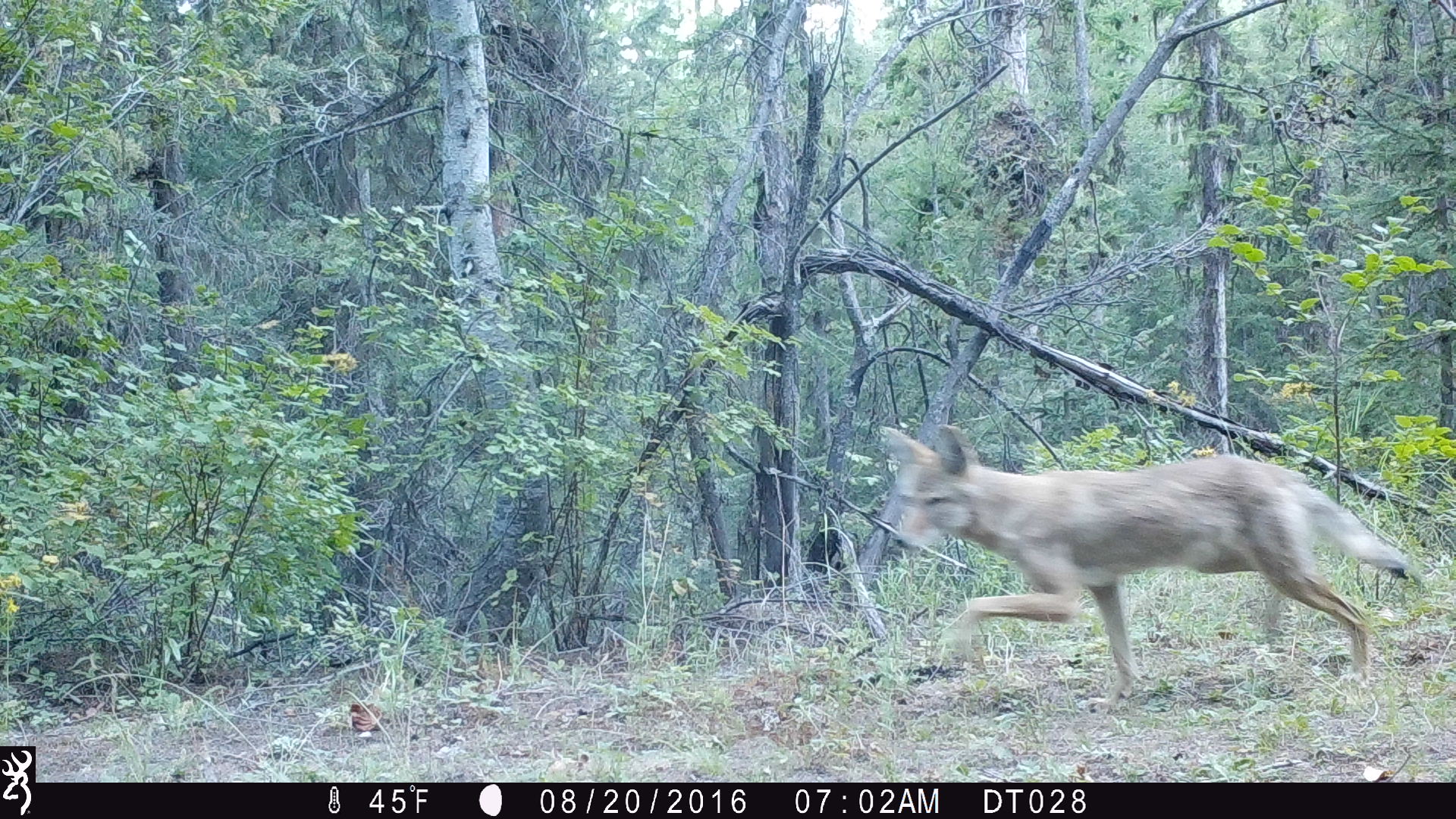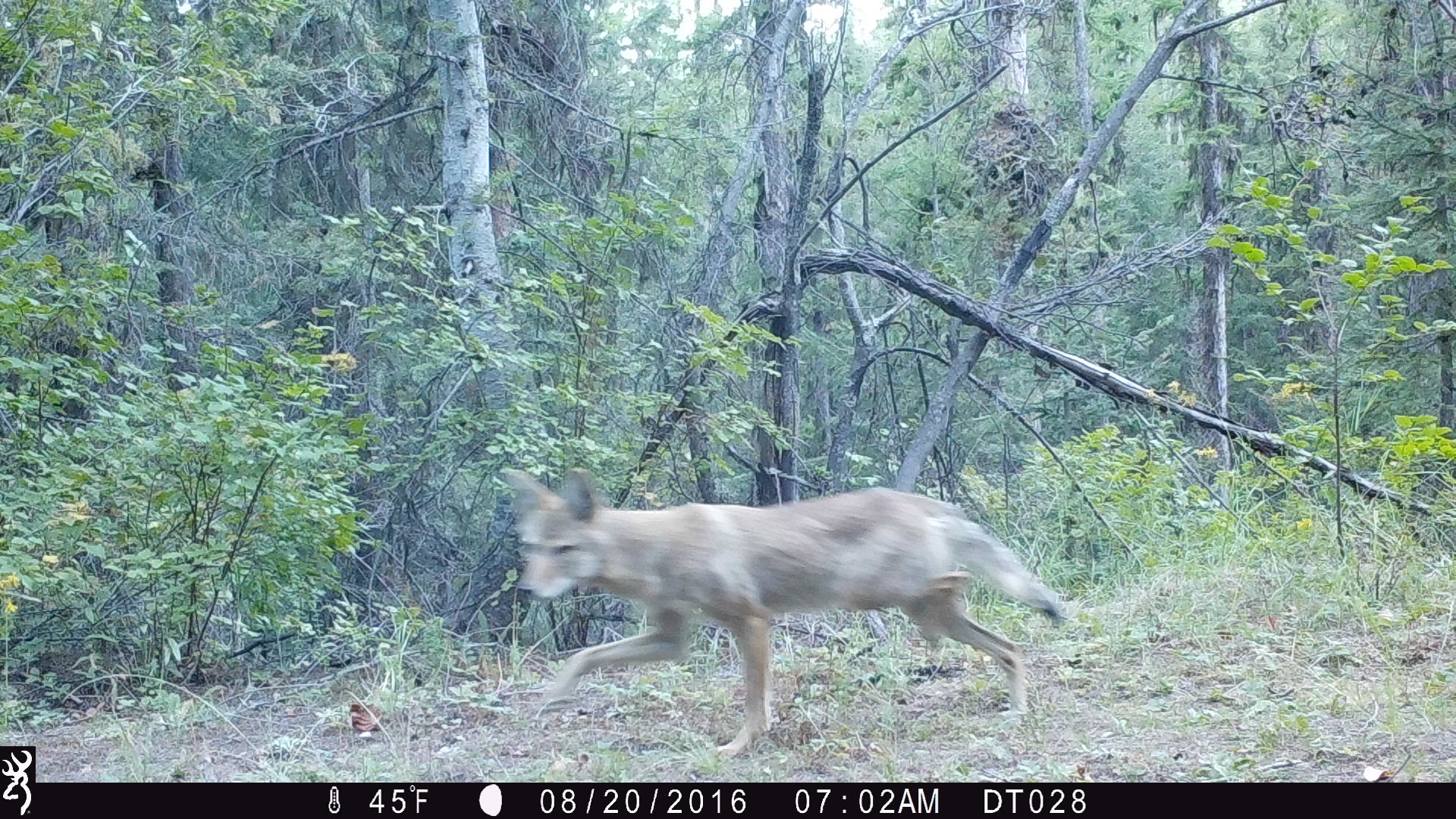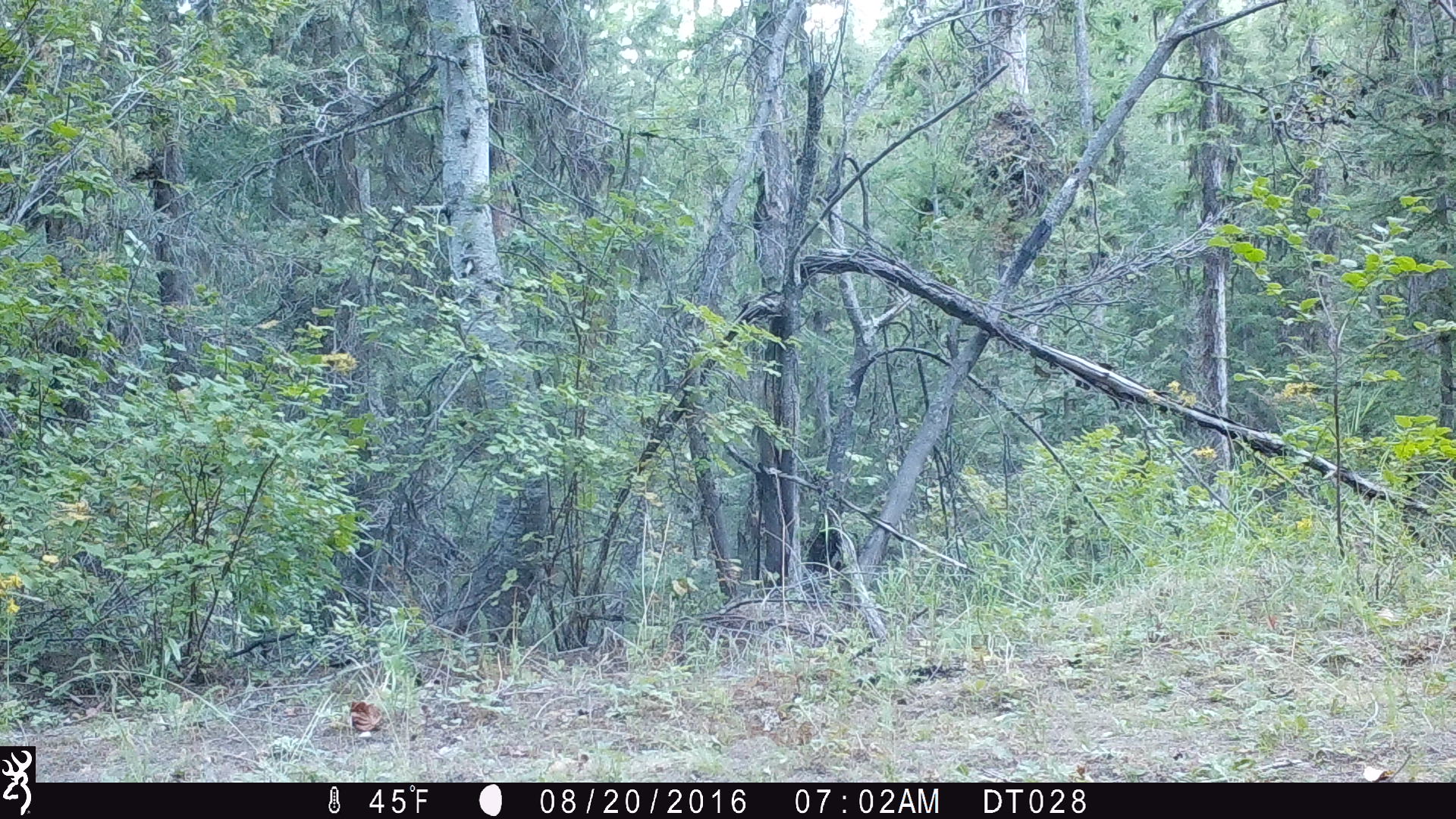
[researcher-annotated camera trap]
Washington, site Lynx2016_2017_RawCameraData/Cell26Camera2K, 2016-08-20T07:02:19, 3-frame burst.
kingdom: Animalia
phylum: Chordata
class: Mammalia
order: Carnivora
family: Canidae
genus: Canis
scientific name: Canis latrans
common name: coyote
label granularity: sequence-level